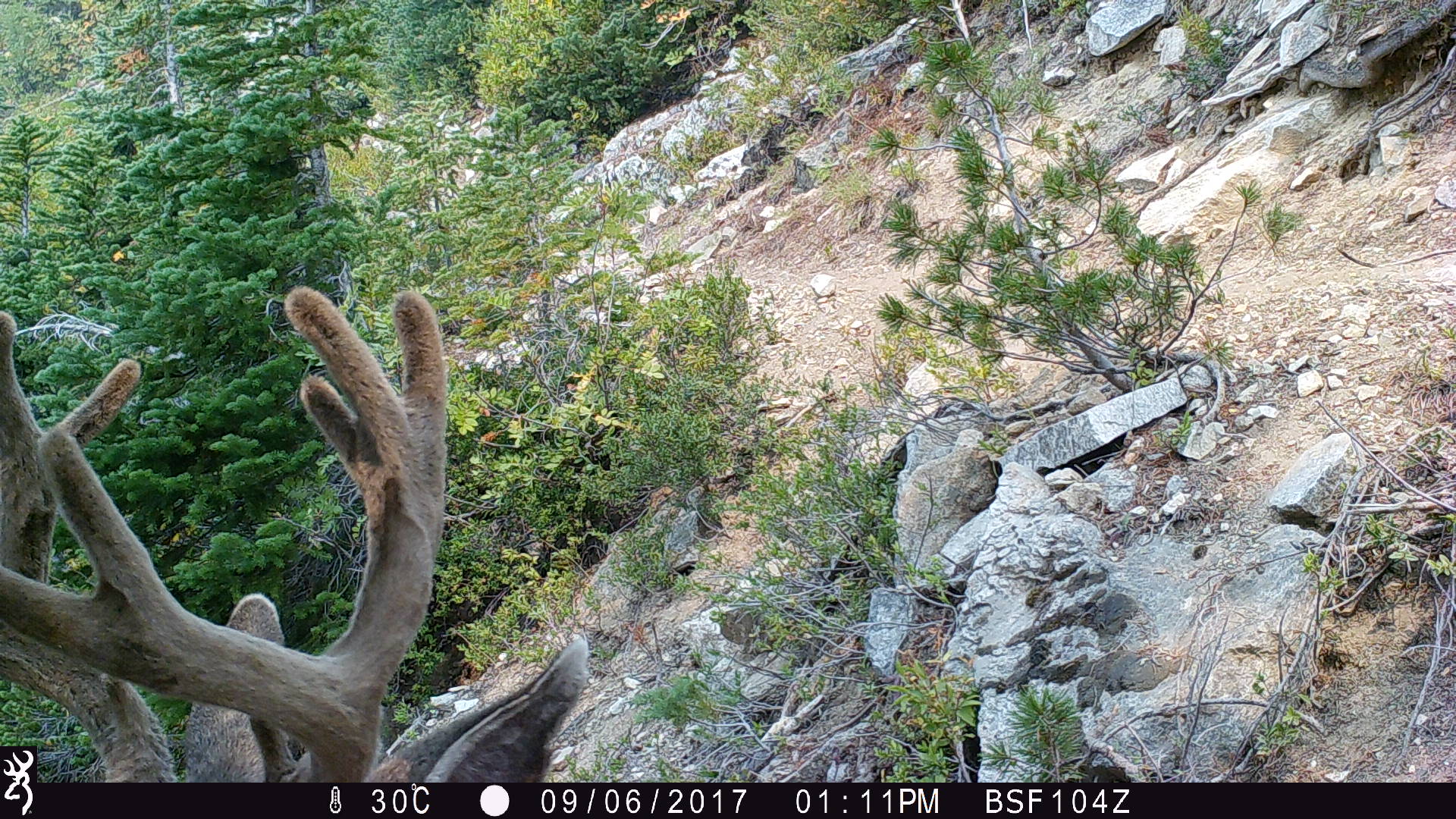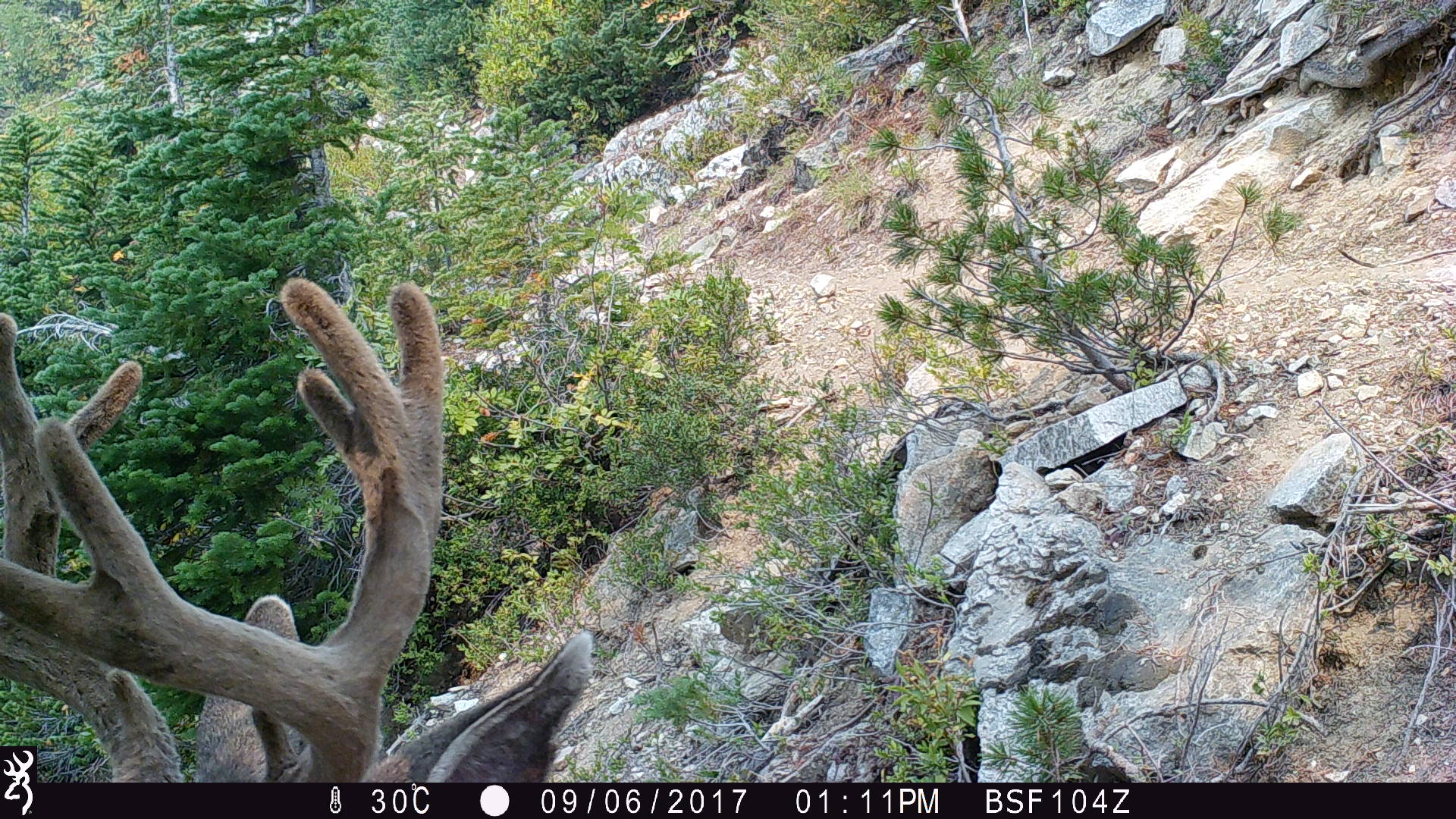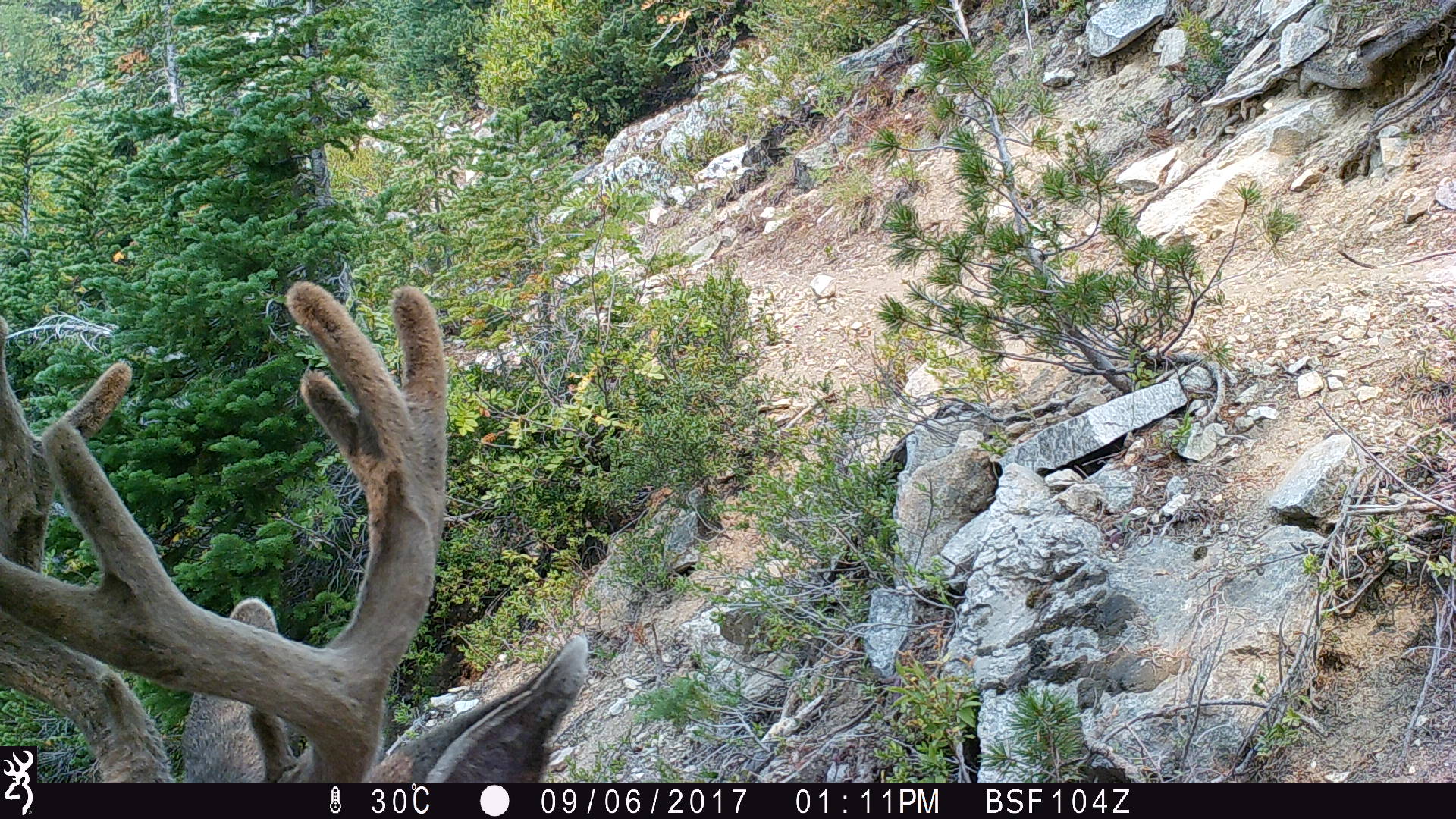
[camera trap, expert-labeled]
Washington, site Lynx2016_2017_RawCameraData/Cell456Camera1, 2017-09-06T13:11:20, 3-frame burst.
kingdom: Animalia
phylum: Chordata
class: Mammalia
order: Artiodactyla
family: Cervidae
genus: Odocoileus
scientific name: Odocoileus hemionus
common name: mule deer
Odocoileus hemionus (mule deer). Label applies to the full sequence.